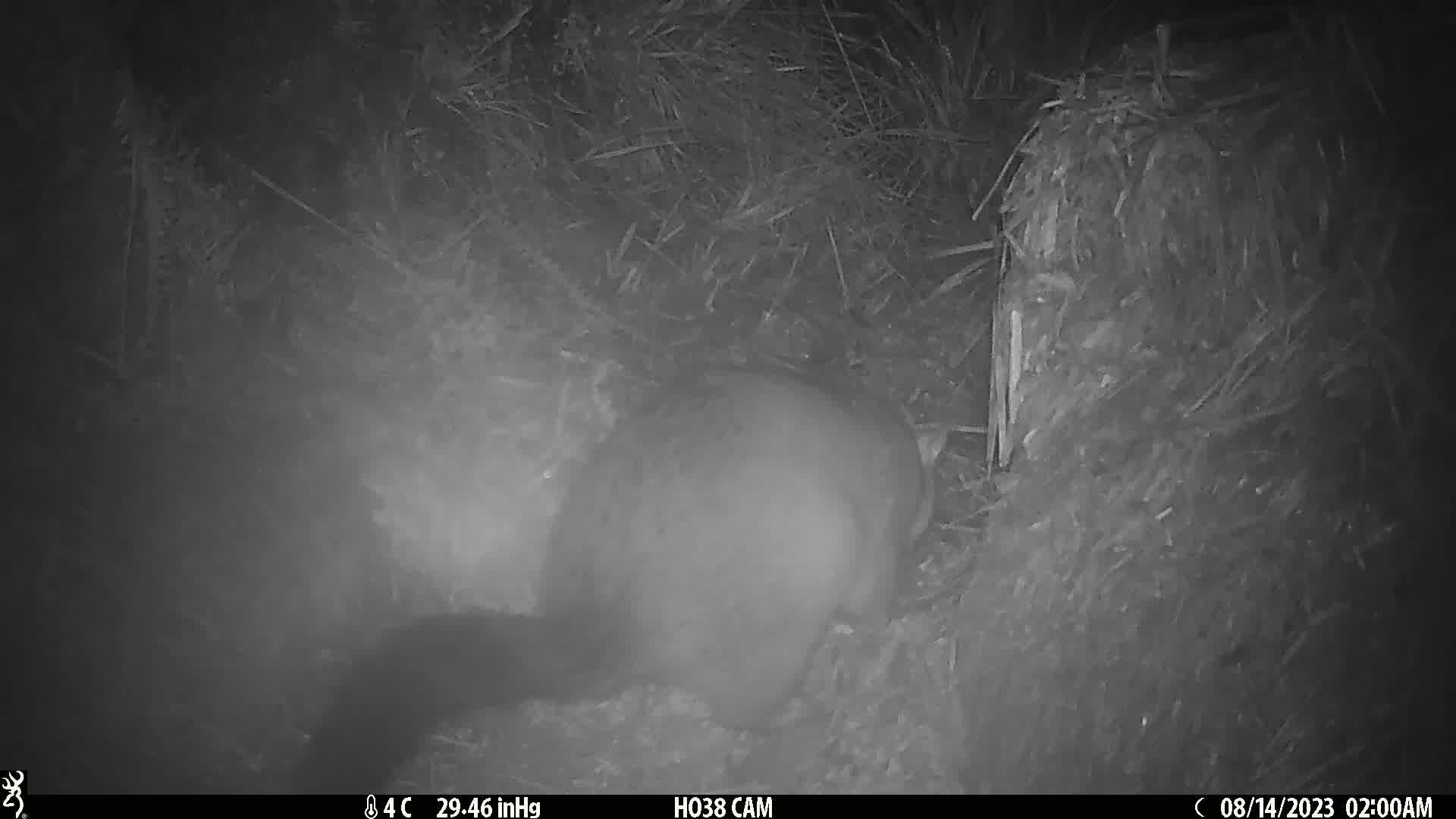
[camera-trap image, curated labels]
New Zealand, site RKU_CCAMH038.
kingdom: Animalia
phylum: Chordata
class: Mammalia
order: Diprotodontia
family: Phalangeridae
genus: Trichosurus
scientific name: Trichosurus vulpecula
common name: common brushtail possum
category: possum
Possum (common brushtail possum) (Trichosurus vulpecula).